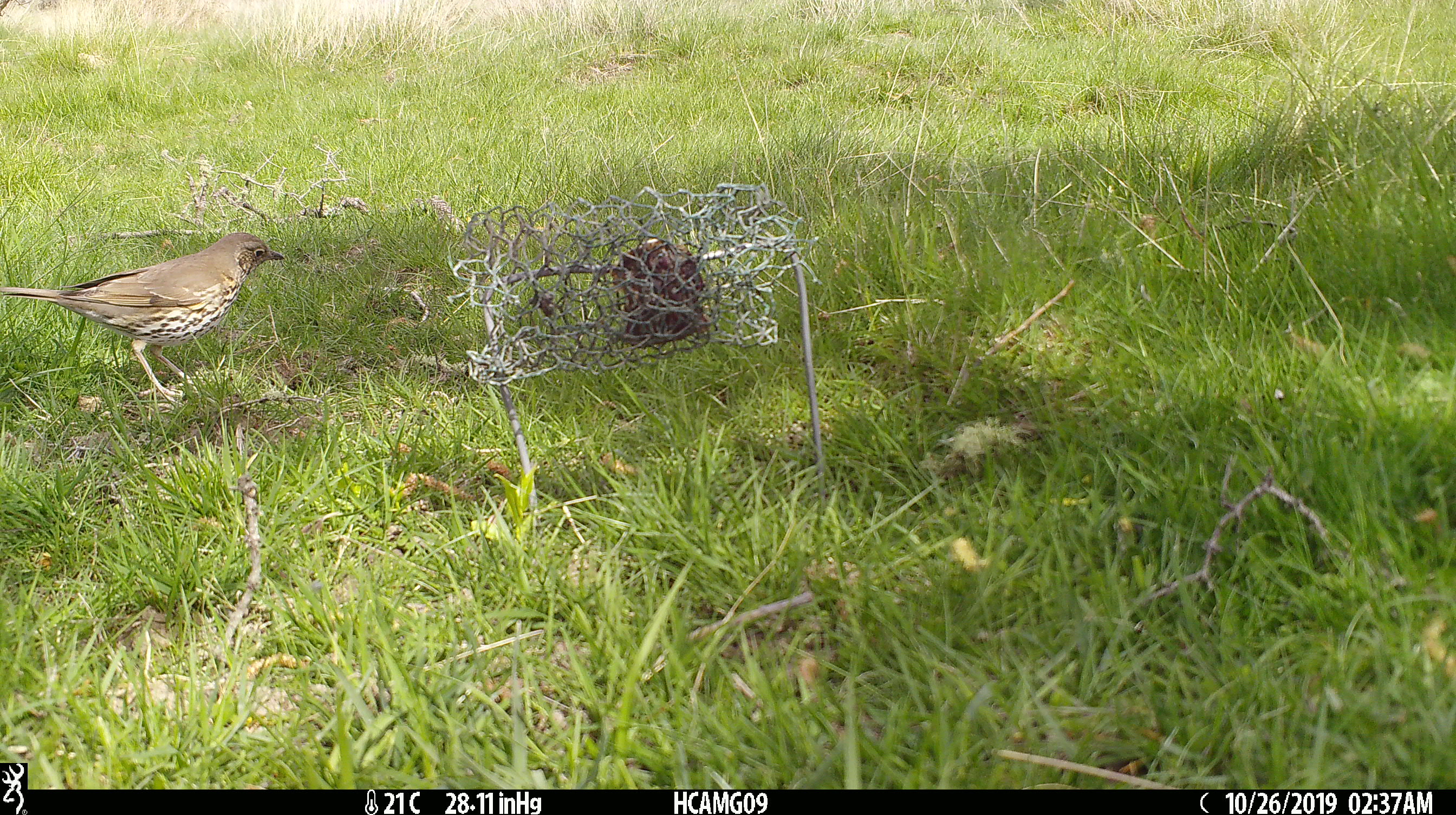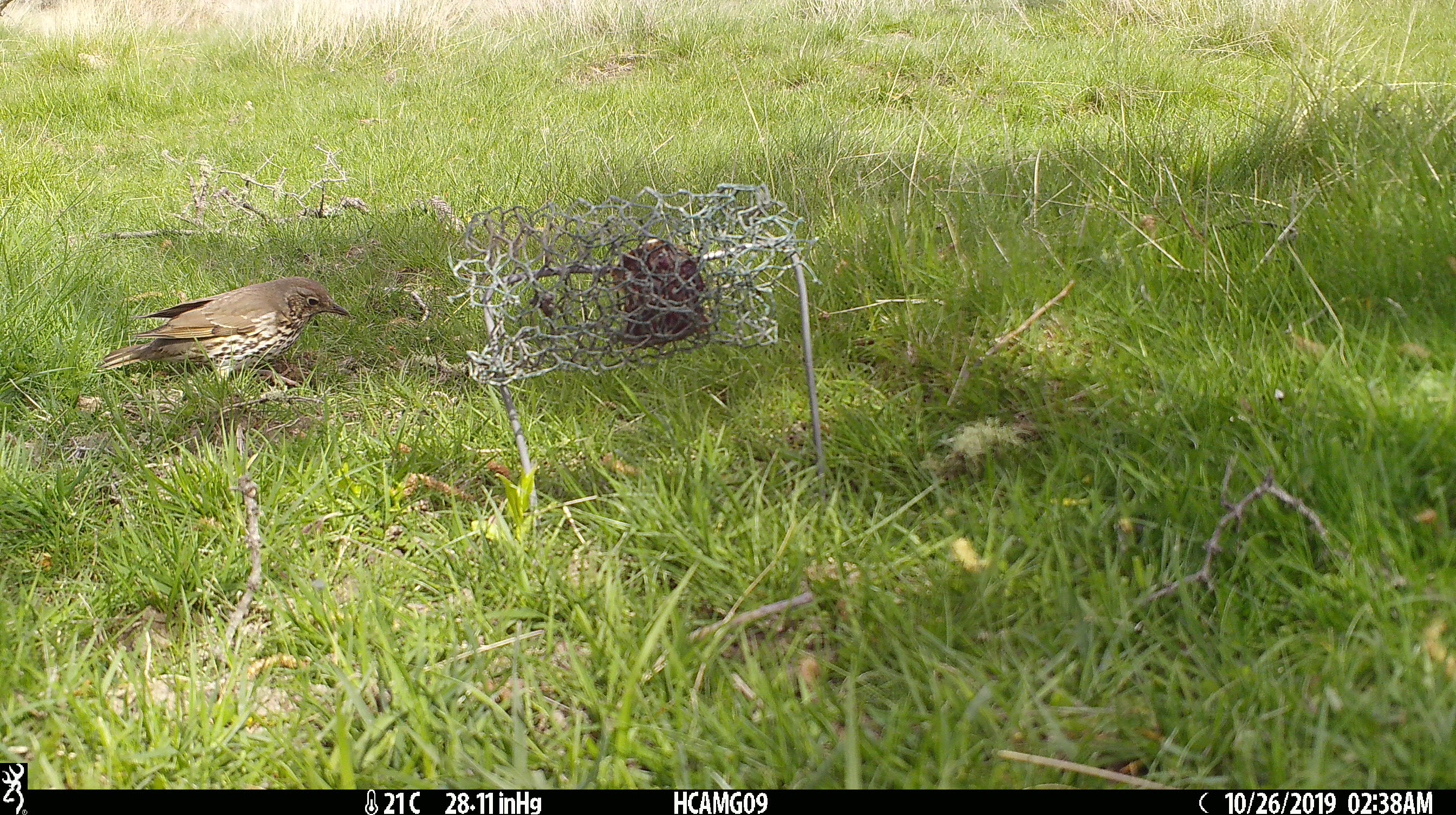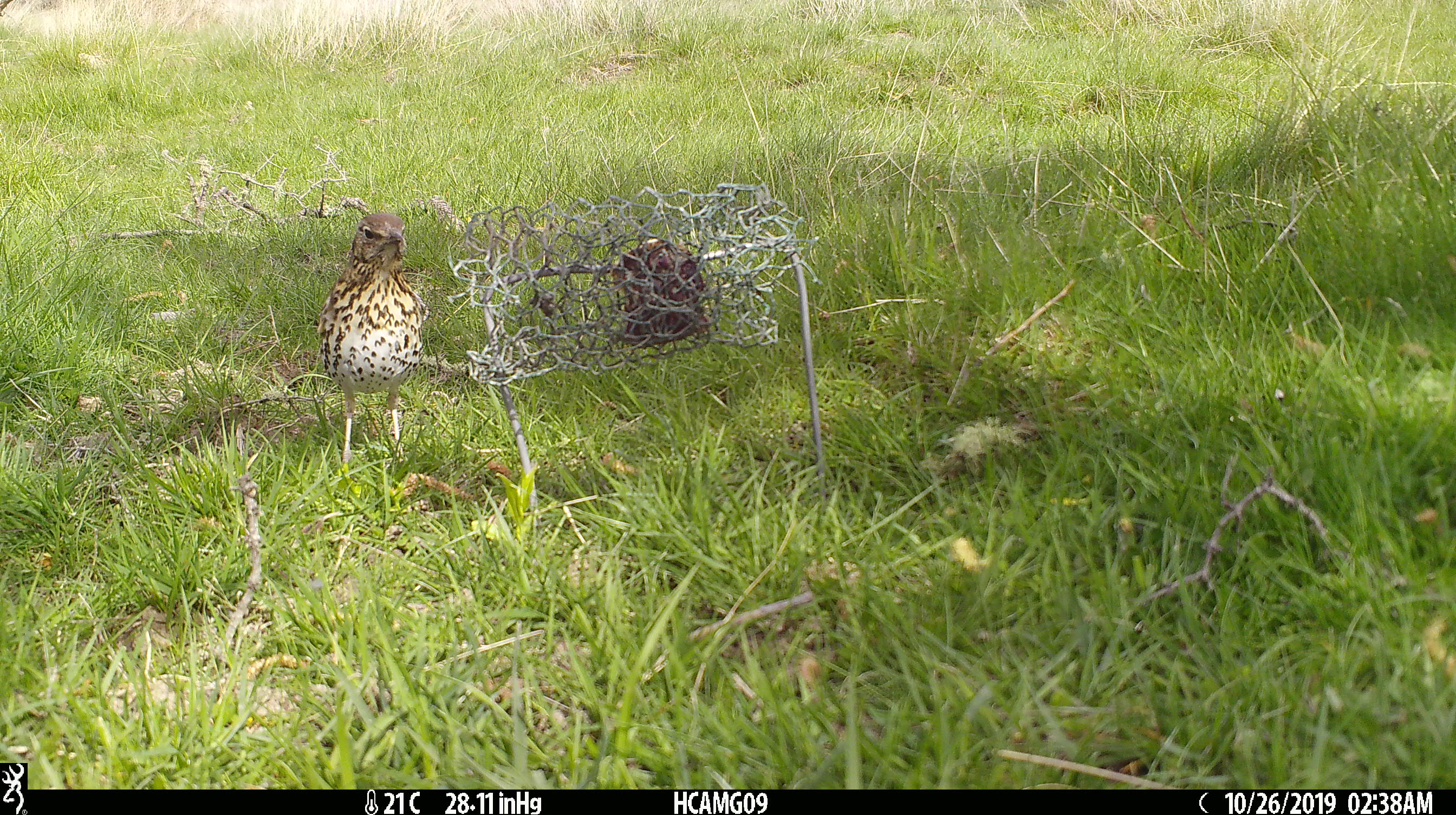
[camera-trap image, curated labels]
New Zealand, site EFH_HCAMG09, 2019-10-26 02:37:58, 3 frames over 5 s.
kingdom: Animalia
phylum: Chordata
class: Aves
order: Passeriformes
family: Turdidae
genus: Turdus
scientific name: Turdus philomelos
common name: song thrush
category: thrush